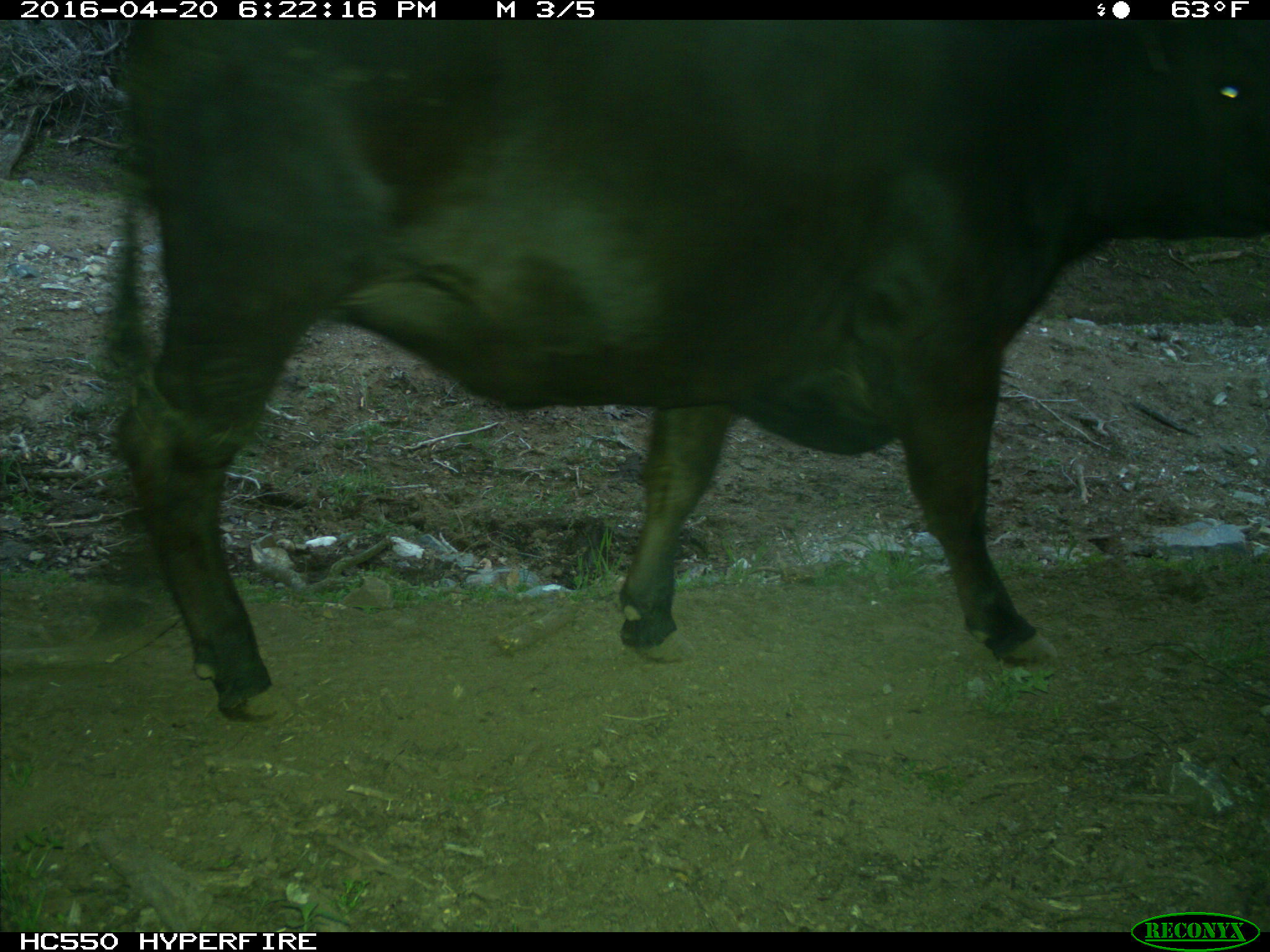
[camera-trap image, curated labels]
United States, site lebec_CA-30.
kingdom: Animalia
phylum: Chordata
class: Mammalia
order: Artiodactyla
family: Bovidae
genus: Bos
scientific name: Bos taurus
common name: domestic cow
Bos taurus (domestic cow).